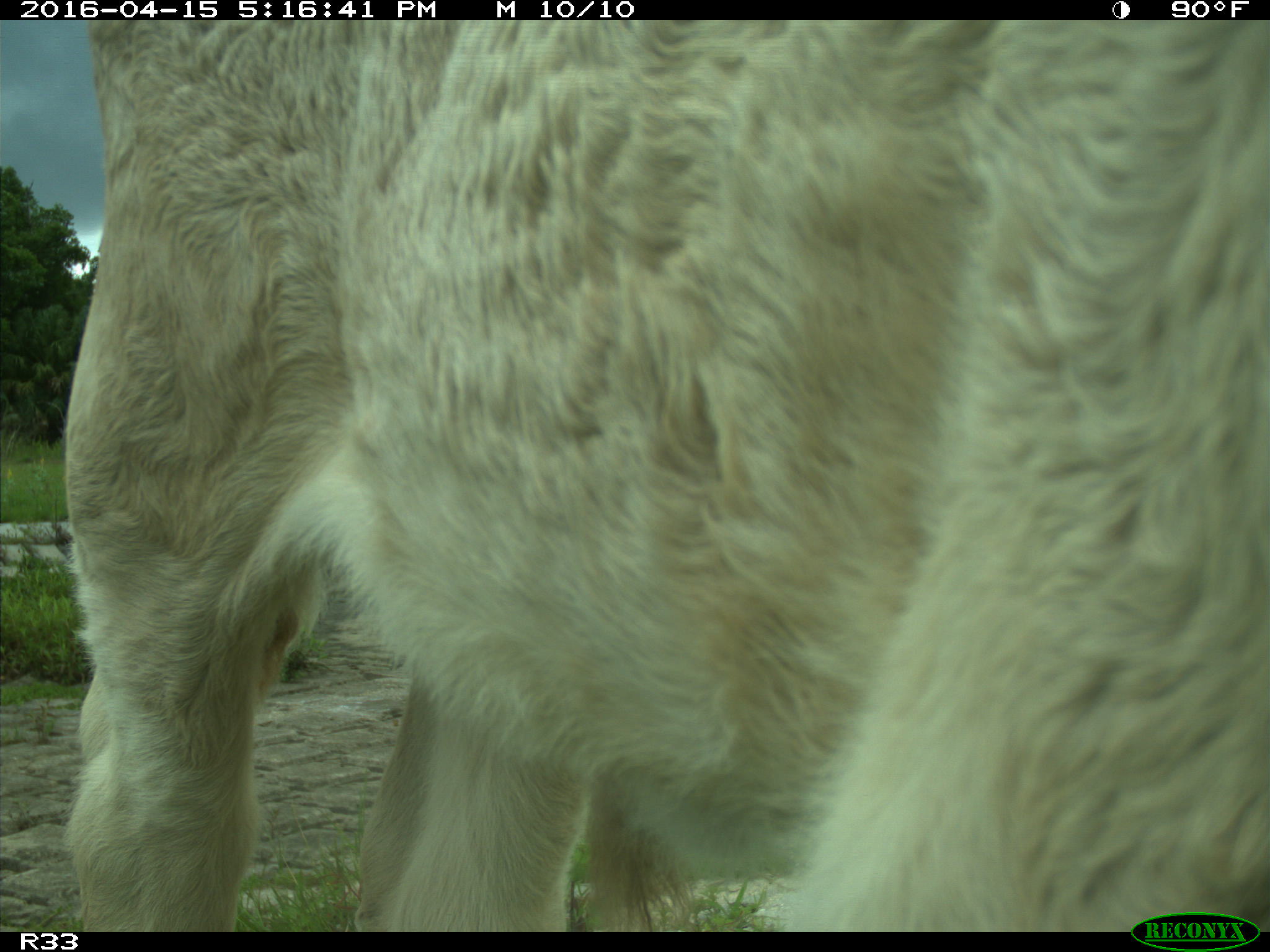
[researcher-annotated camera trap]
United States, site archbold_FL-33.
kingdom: Animalia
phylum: Chordata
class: Mammalia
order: Artiodactyla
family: Bovidae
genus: Bos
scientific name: Bos taurus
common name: domestic cow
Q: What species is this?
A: Bos taurus (domestic cow).